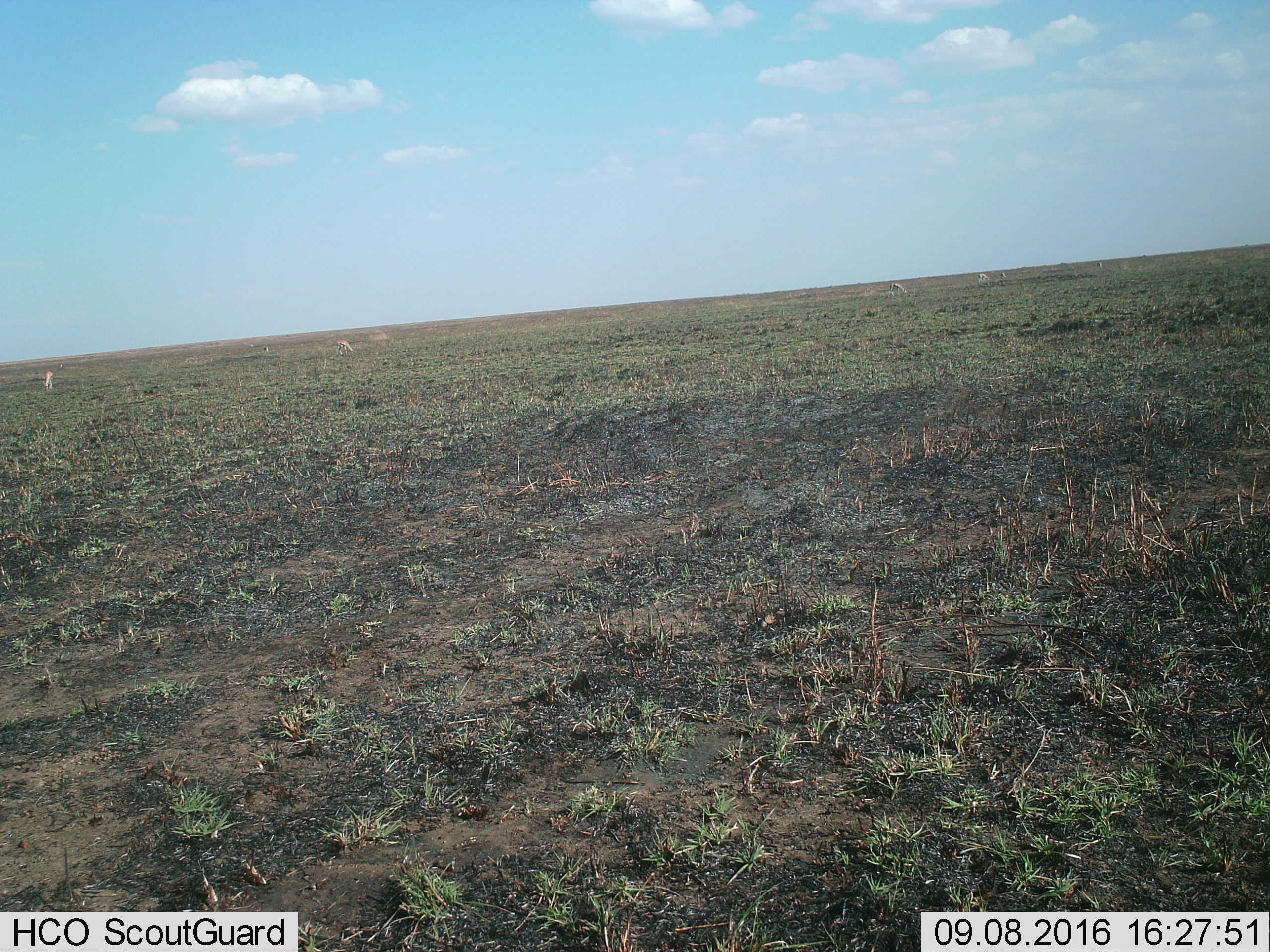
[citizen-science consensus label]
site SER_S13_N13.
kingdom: Animalia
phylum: Chordata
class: Mammalia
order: Artiodactyla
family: Bovidae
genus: Eudorcas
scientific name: Eudorcas thomsonii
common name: thomson's gazelle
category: gazellethomsons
Gazellethomsons (thomson's gazelle) (Eudorcas thomsonii), count 7. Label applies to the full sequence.